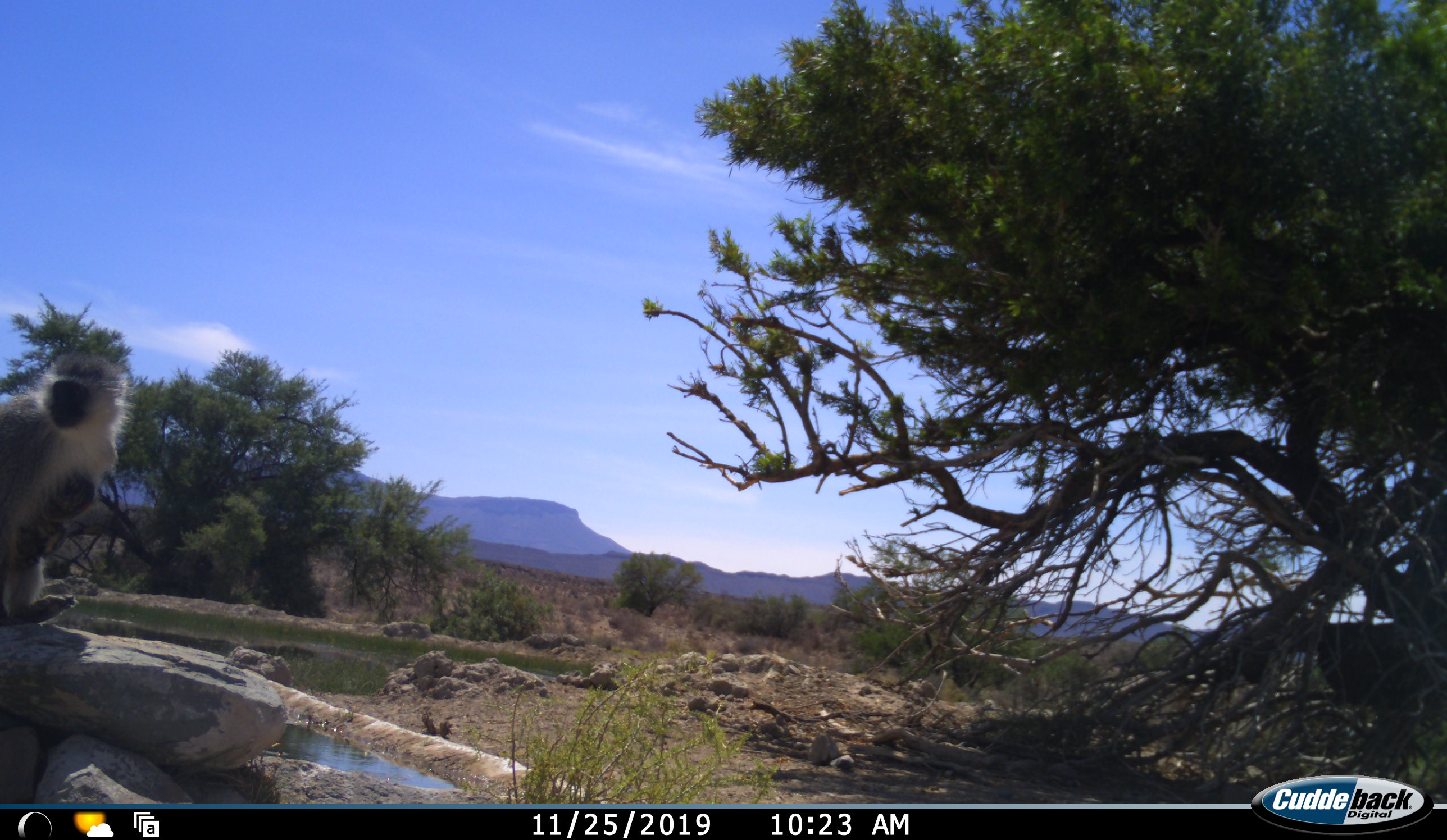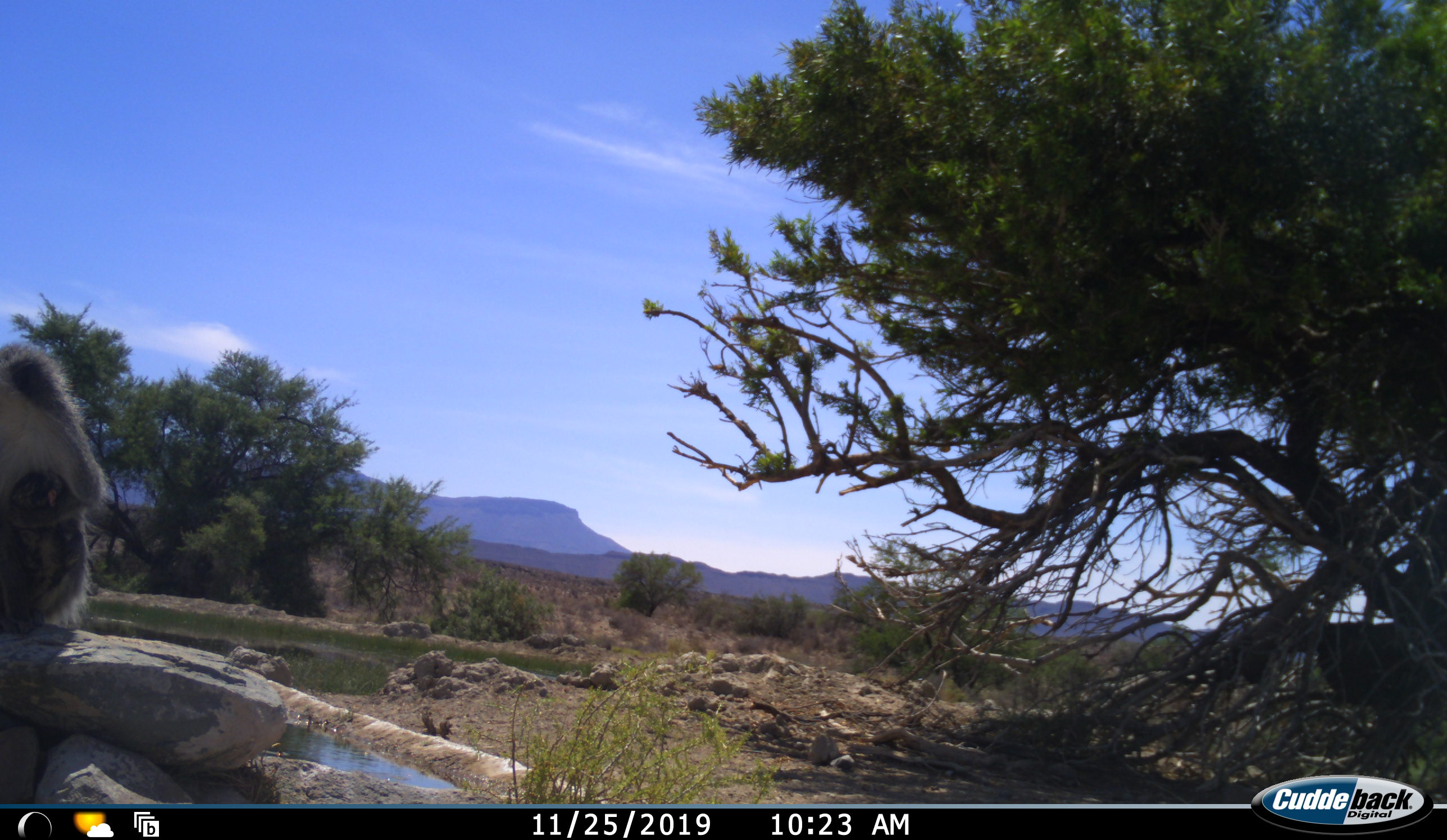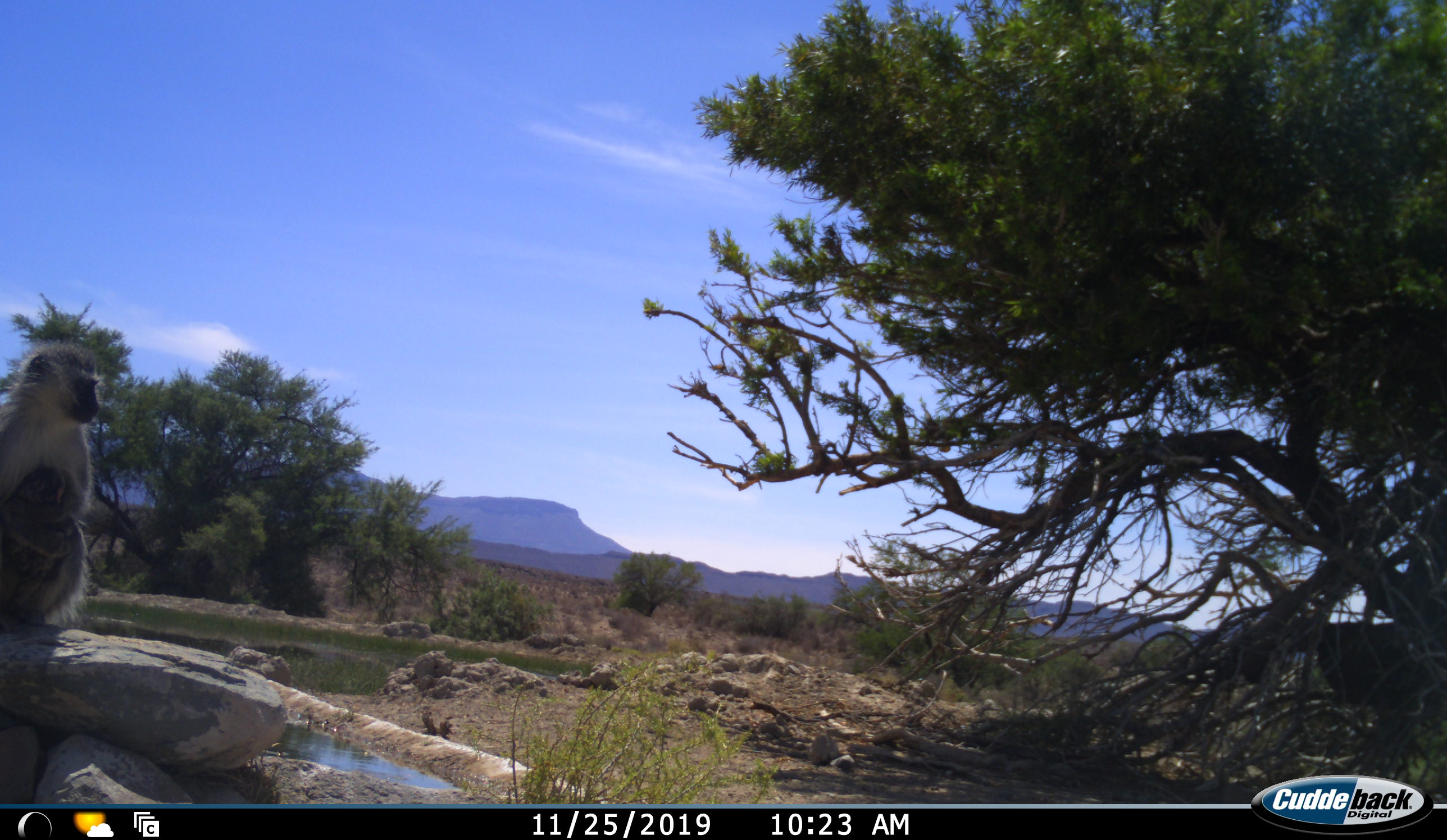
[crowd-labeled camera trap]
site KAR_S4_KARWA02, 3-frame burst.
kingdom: Animalia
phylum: Chordata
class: Mammalia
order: Primates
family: Cercopithecidae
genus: Chlorocebus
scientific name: Chlorocebus pygerythrus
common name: vervet monkey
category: monkeyvervet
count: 1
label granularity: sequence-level